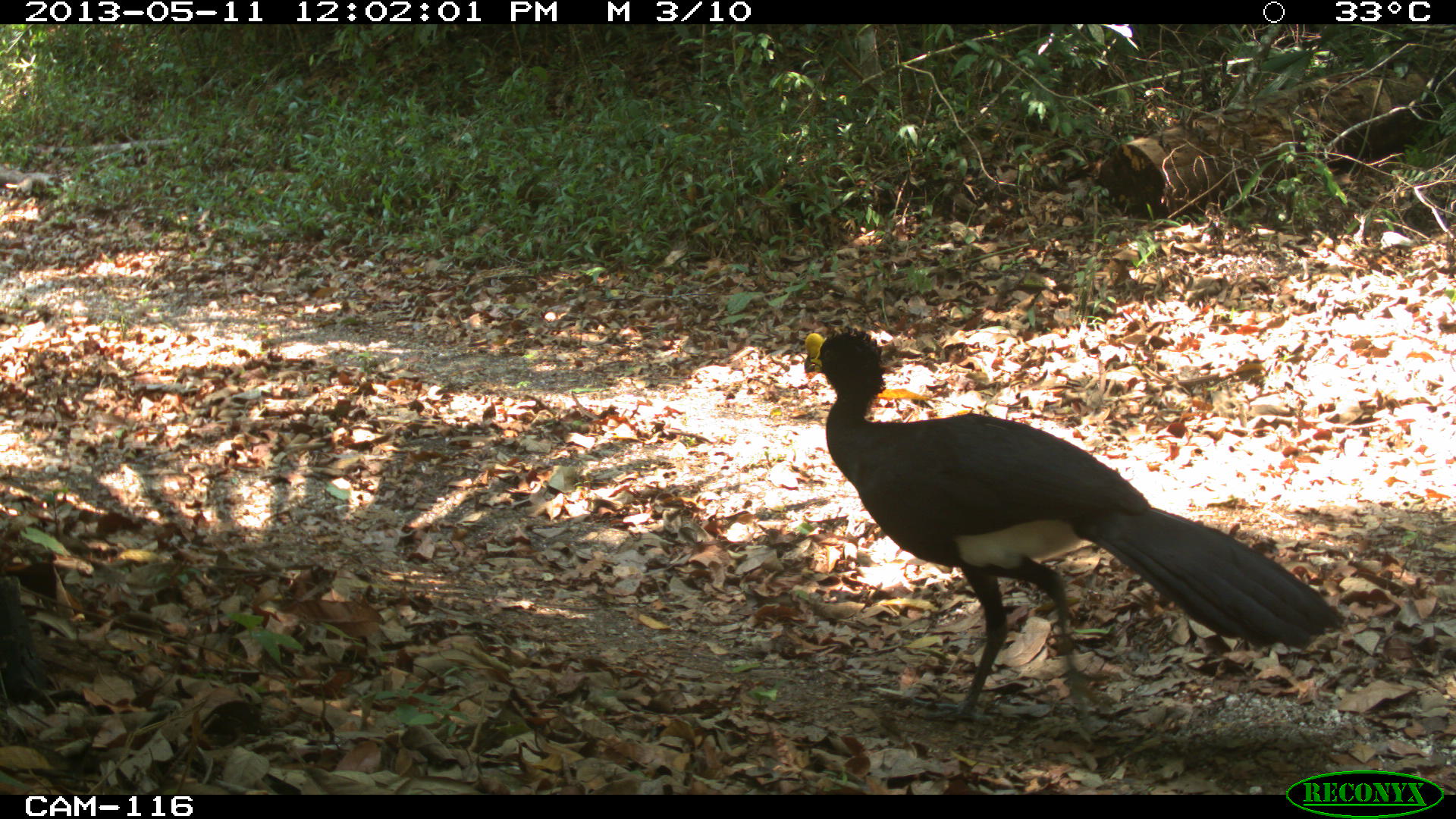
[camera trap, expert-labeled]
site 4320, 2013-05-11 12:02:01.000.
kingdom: Animalia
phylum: Chordata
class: Aves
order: Galliformes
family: Cracidae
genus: Crax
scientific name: Crax rubra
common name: great curassow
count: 1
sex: female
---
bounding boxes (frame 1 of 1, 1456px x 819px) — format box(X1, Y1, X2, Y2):
crax rubra: box(801, 321, 1346, 740)